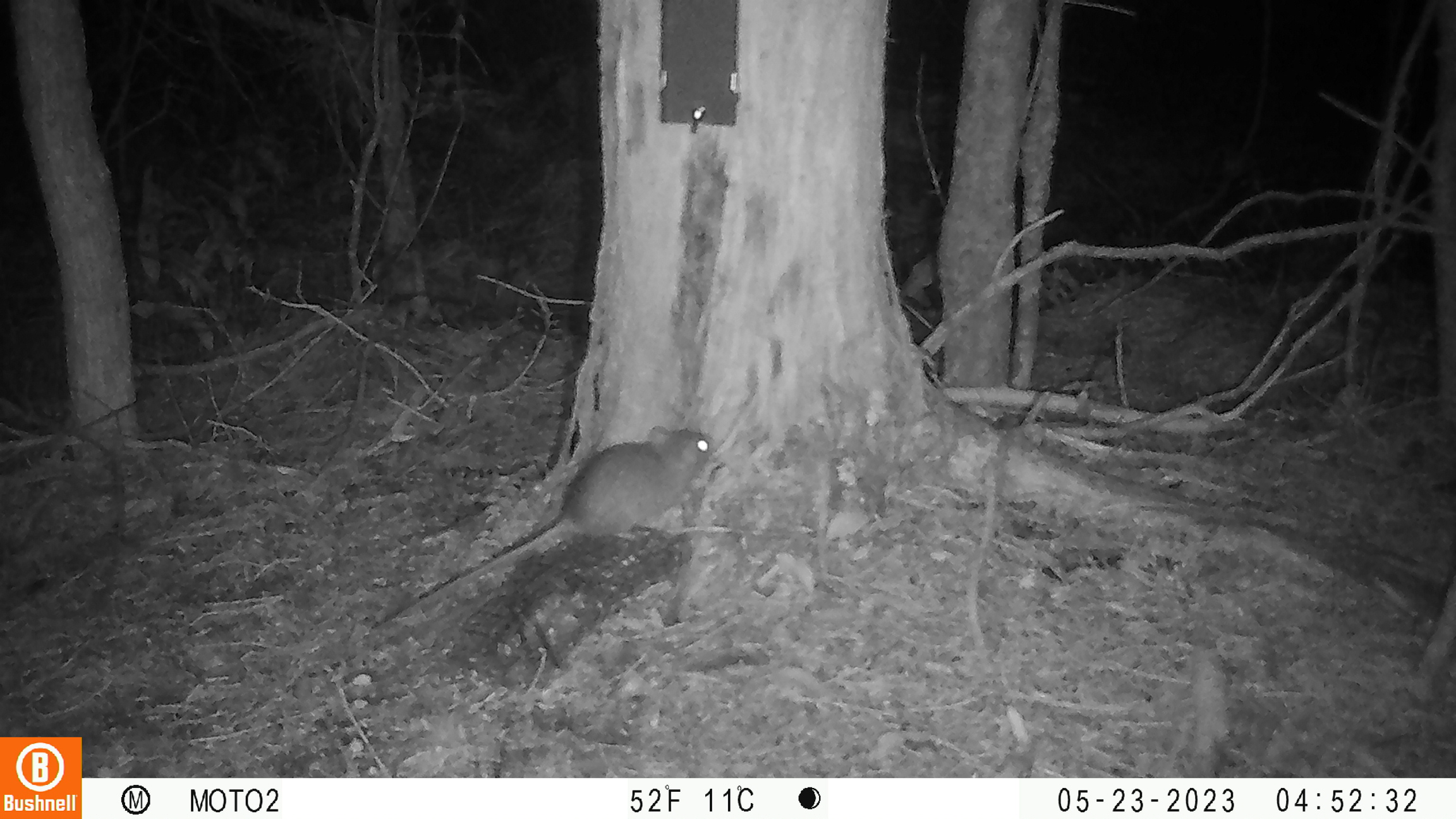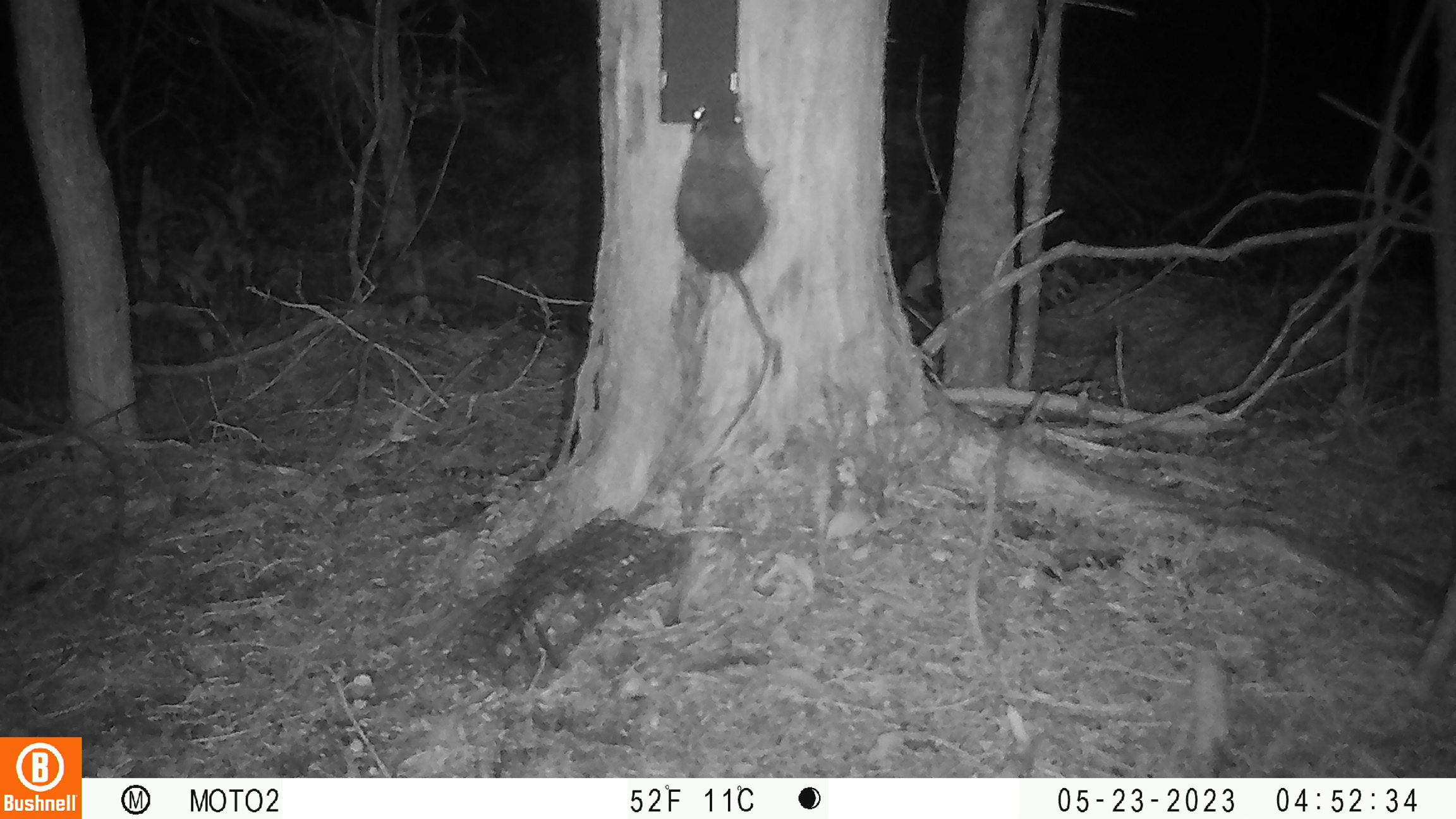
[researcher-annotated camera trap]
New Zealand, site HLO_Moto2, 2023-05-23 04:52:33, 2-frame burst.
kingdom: Animalia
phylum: Chordata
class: Mammalia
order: Rodentia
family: Muridae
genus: Rattus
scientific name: Rattus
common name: rat